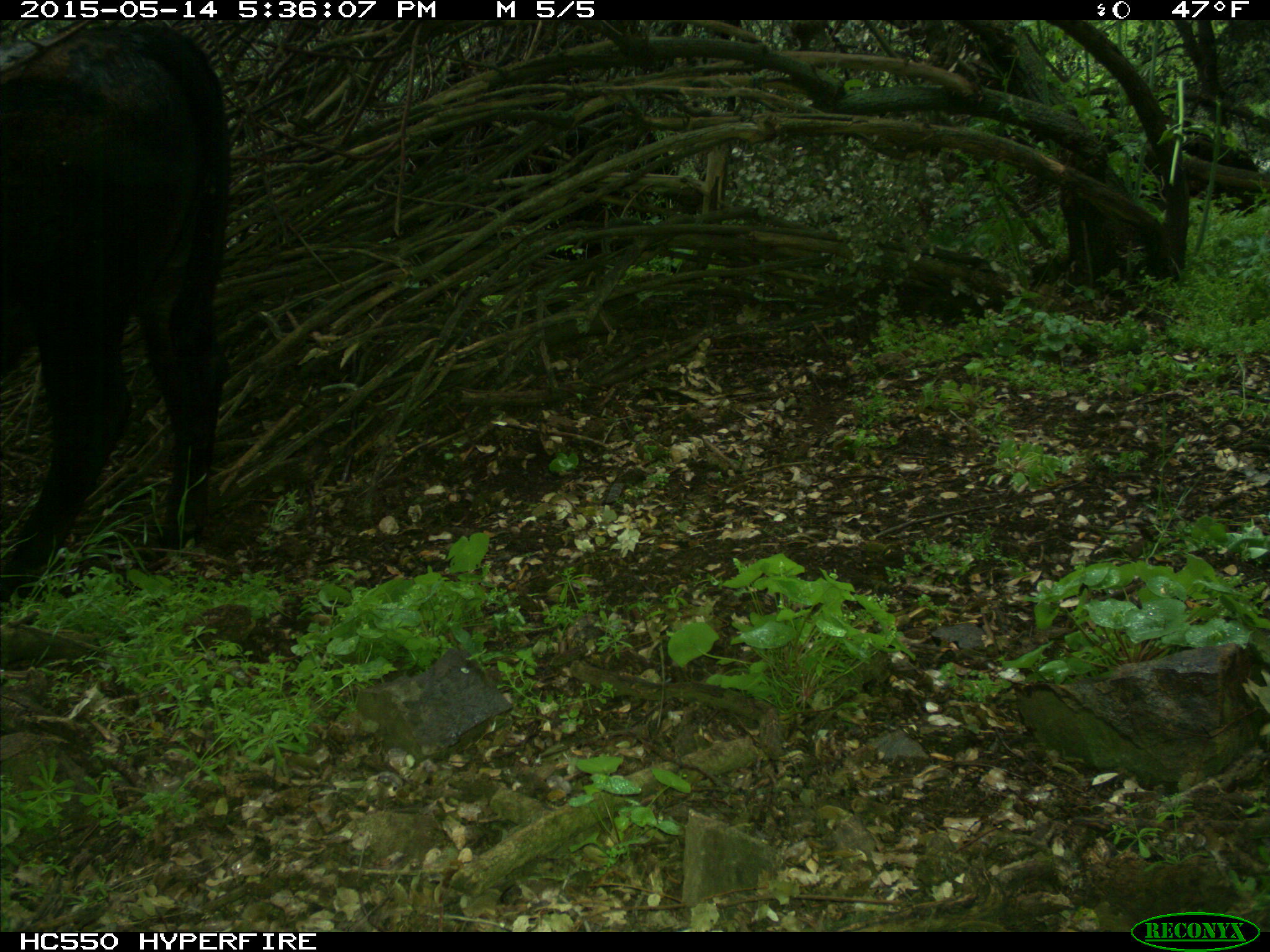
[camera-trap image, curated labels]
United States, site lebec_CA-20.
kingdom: Animalia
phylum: Chordata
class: Mammalia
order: Artiodactyla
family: Bovidae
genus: Bos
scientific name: Bos taurus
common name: domestic cow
Bos taurus (domestic cow).